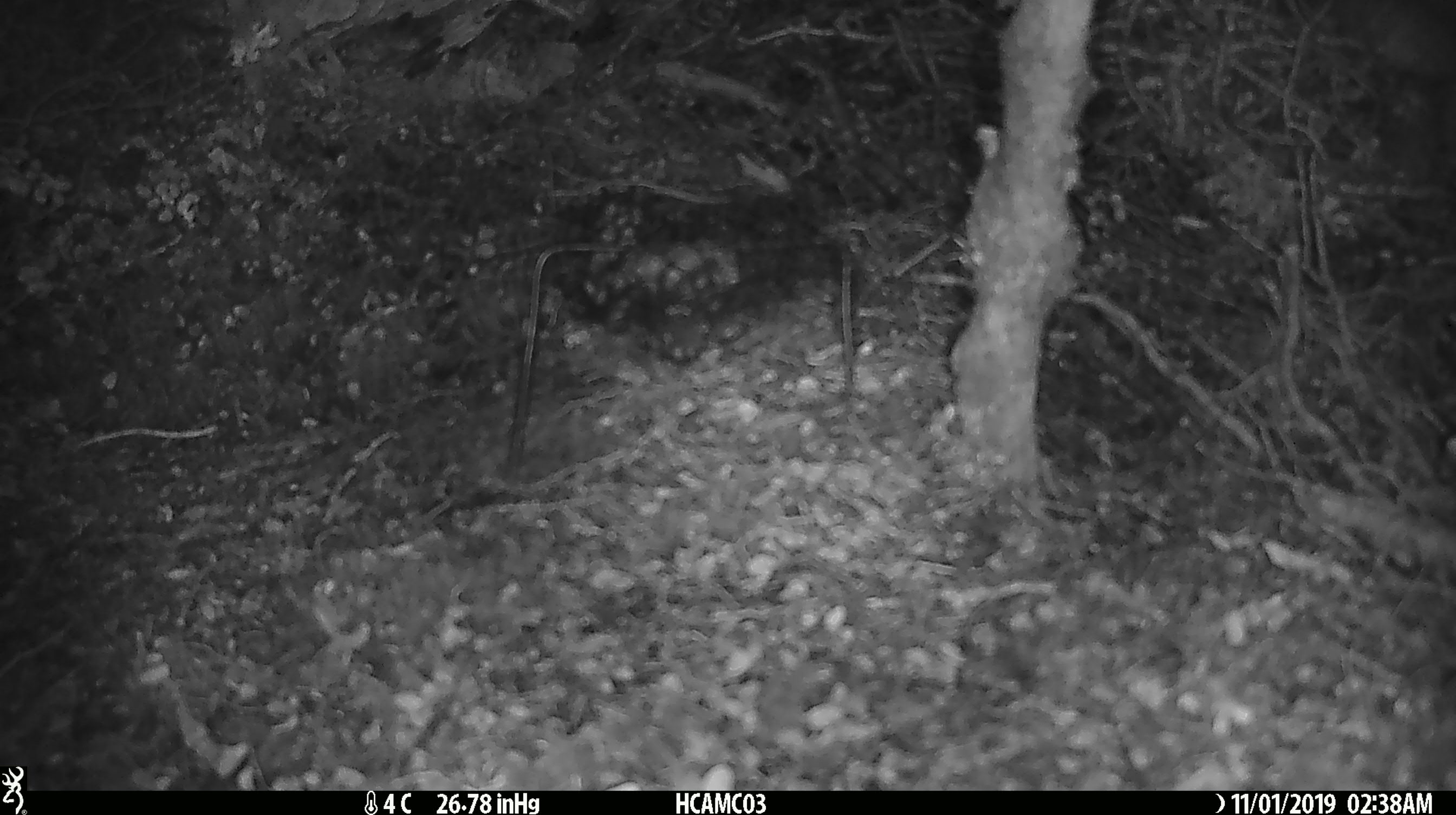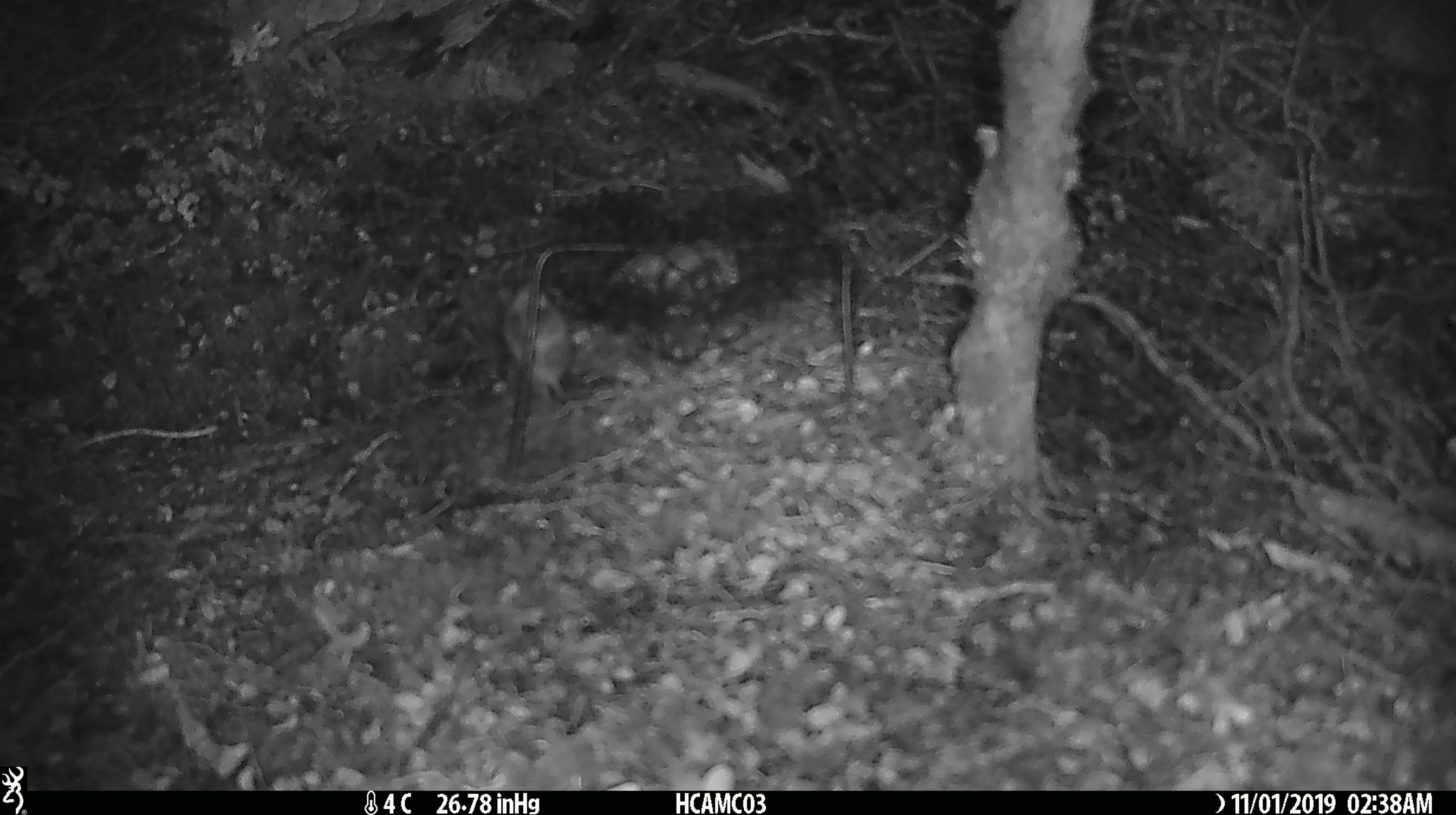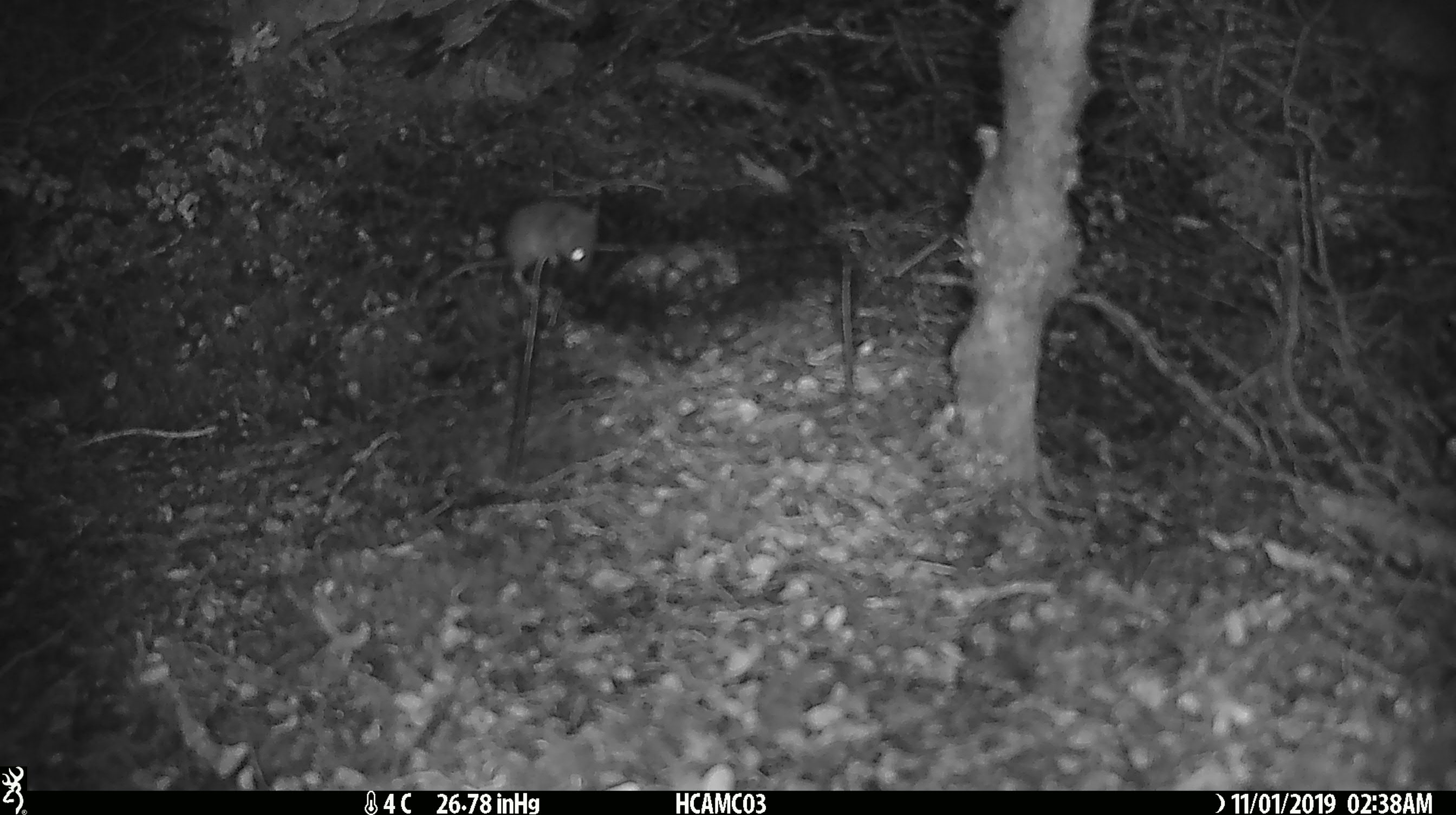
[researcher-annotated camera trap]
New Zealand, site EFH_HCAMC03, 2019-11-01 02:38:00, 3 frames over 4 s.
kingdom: Animalia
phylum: Chordata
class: Mammalia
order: Rodentia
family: Muridae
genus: Mus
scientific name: Mus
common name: mouse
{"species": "mouse (Mus)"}